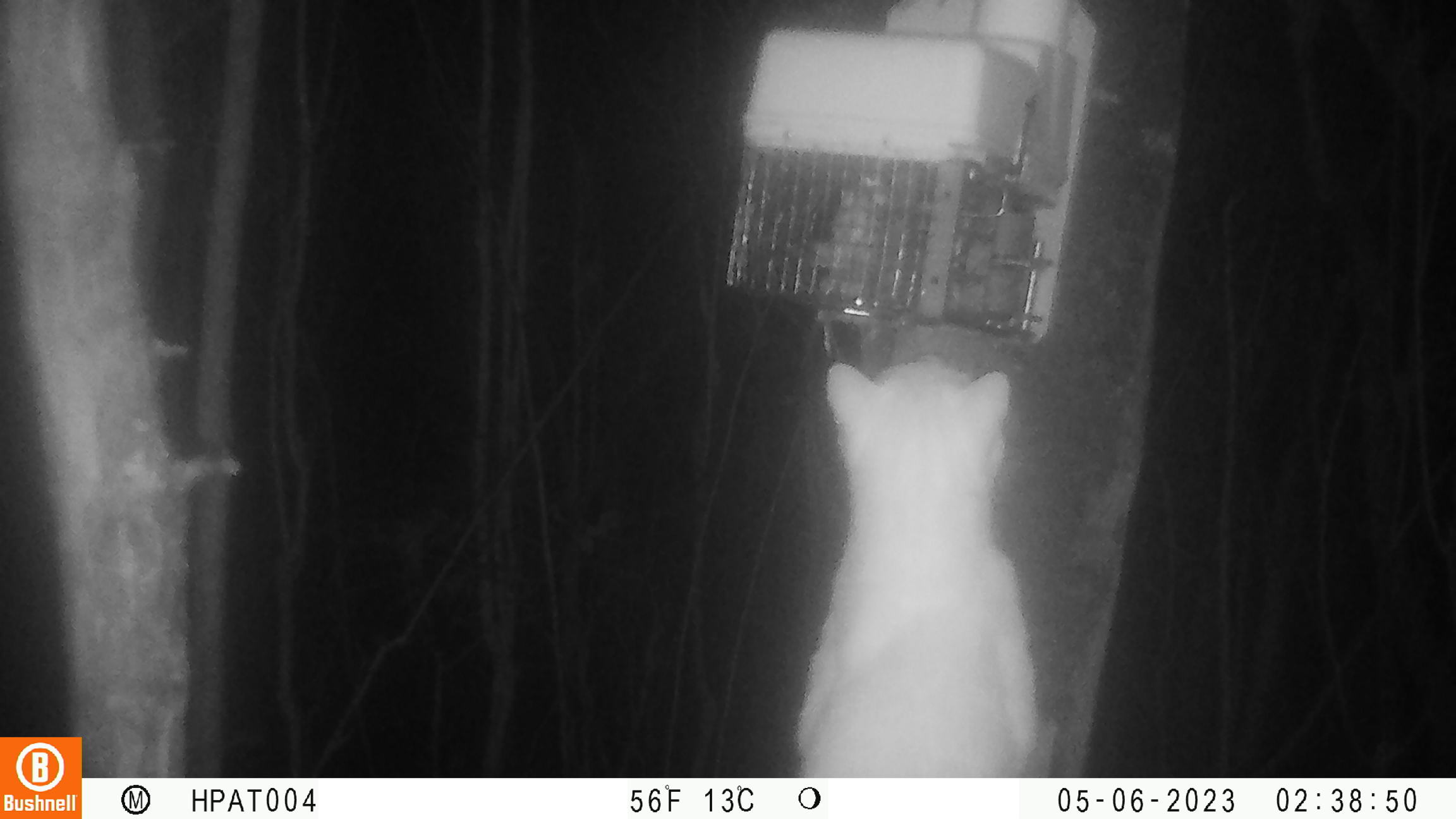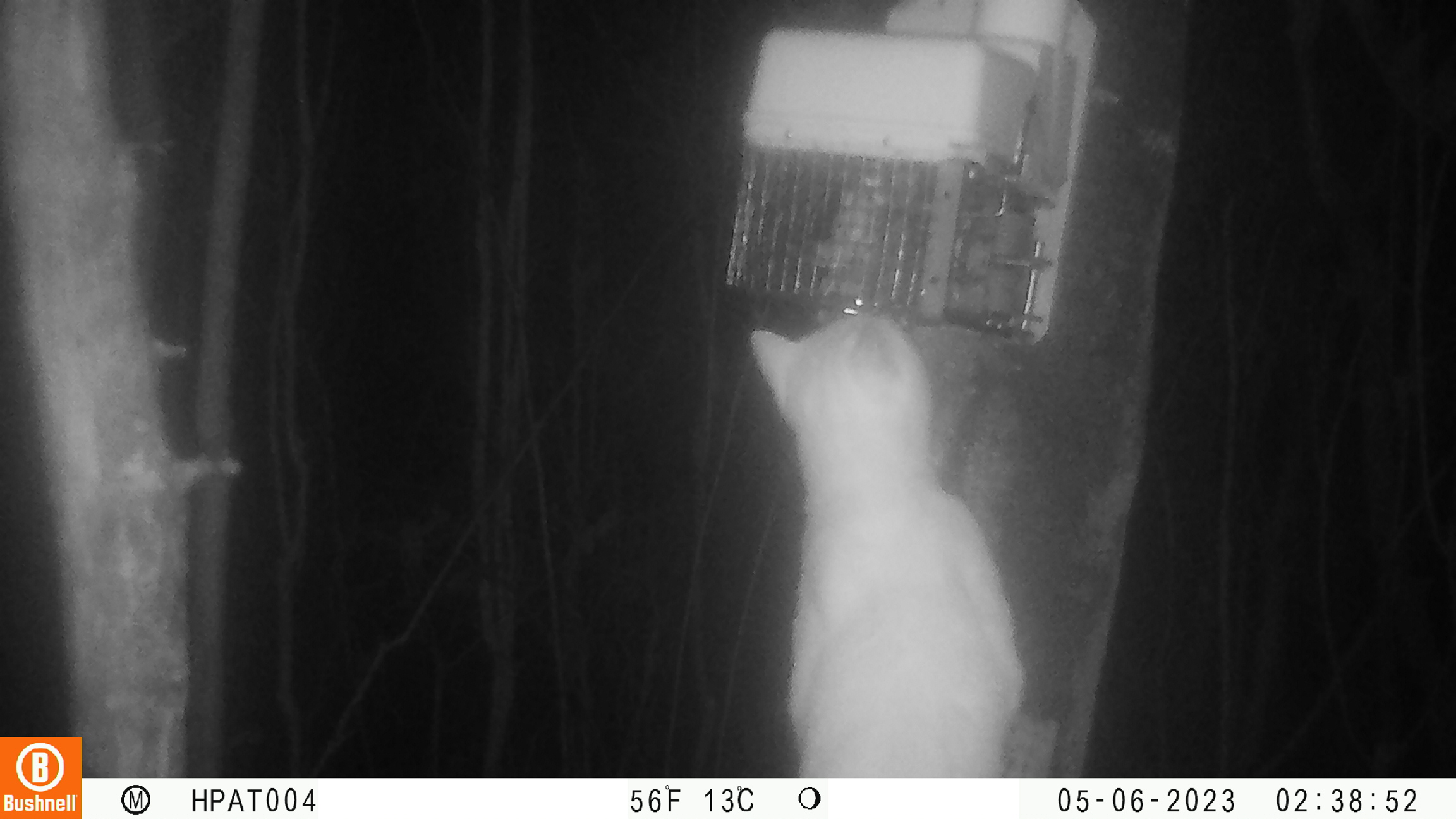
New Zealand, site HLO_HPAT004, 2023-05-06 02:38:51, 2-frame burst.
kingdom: Animalia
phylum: Chordata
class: Mammalia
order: Carnivora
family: Felidae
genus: Felis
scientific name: Felis catus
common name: domestic cat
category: cat